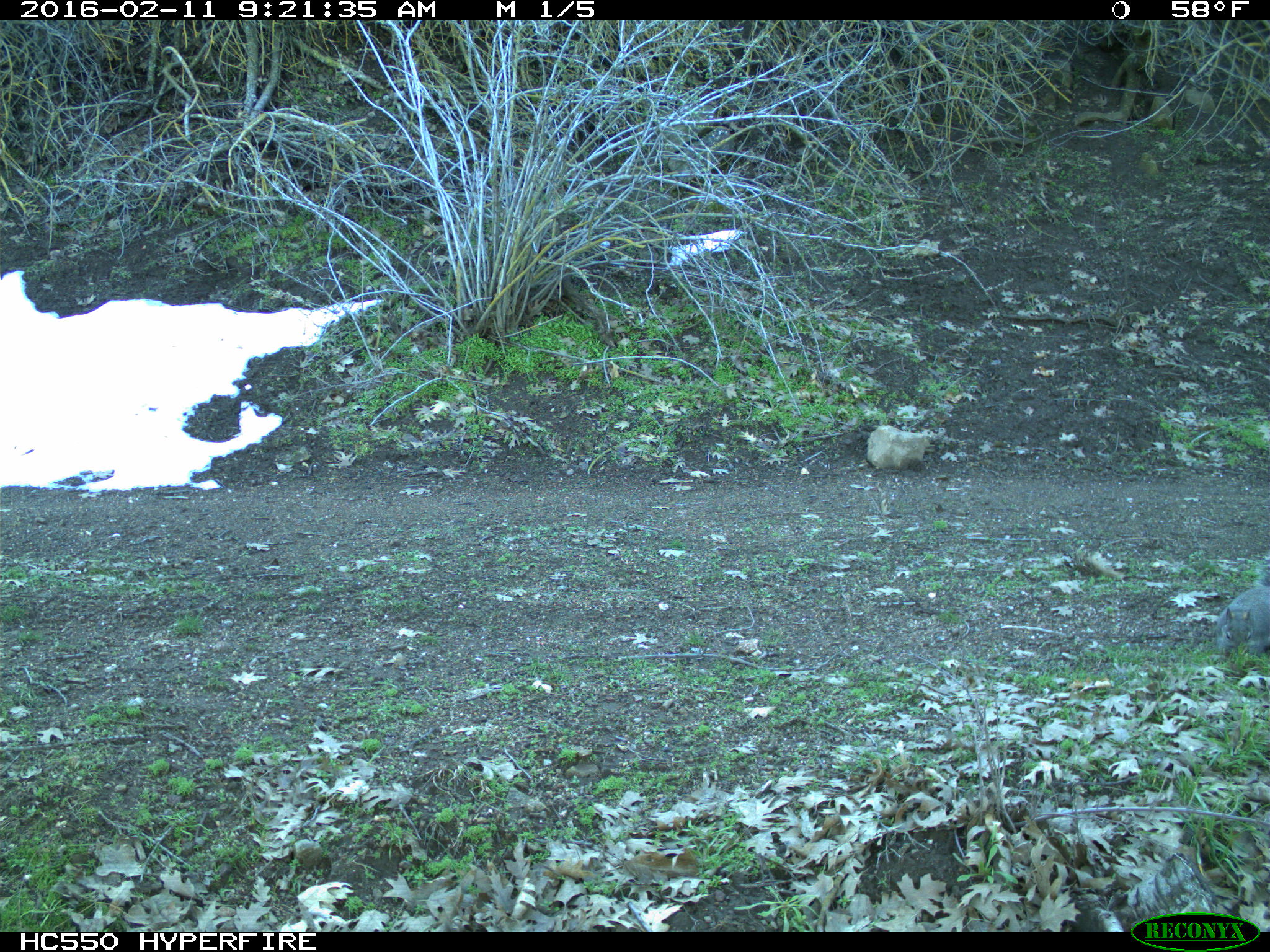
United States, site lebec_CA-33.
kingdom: Animalia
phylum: Chordata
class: Mammalia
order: Rodentia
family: Sciuridae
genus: Sciurus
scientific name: Sciurus carolinensis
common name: eastern gray squirrel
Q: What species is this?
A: Sciurus carolinensis (eastern gray squirrel).